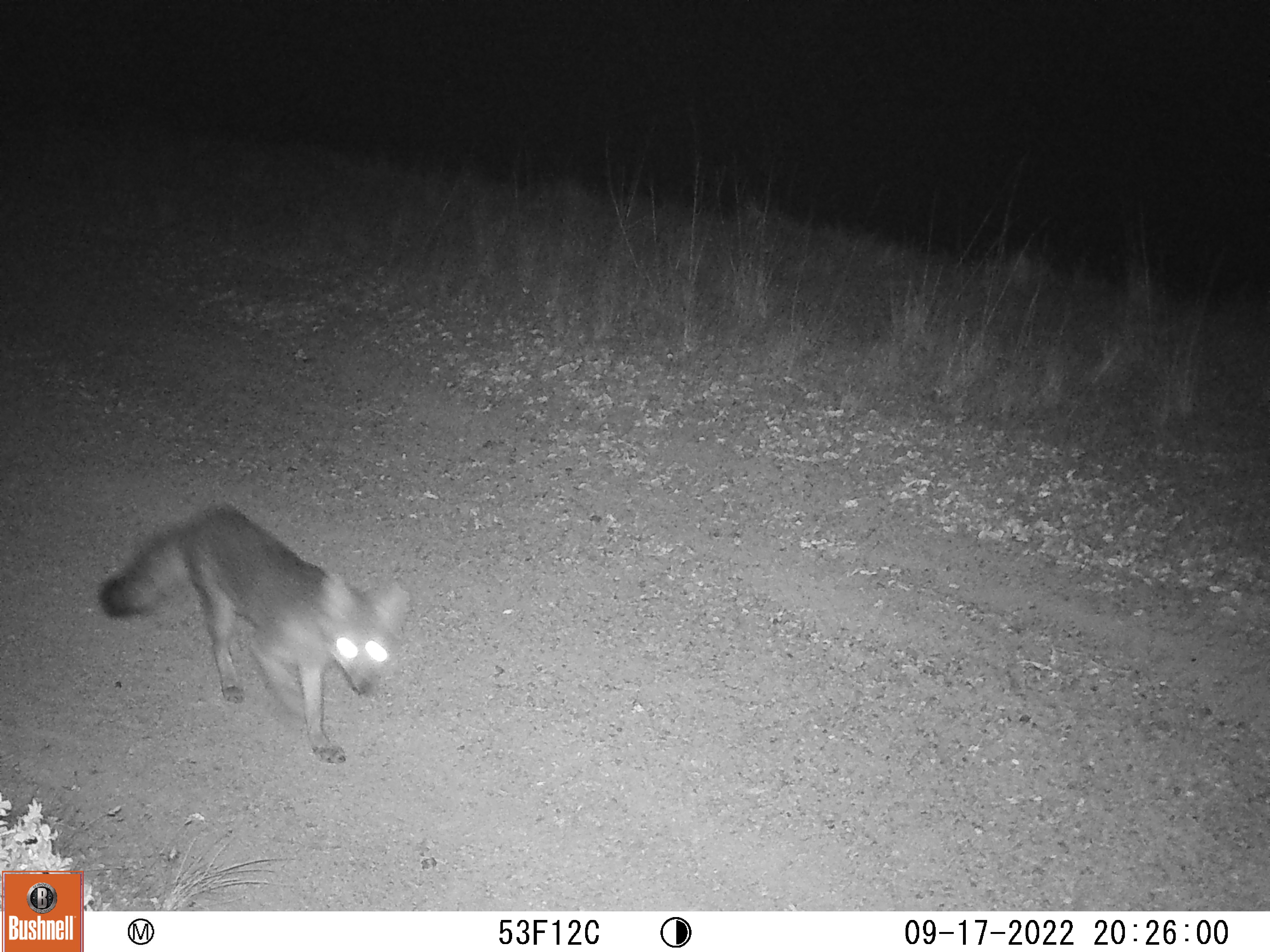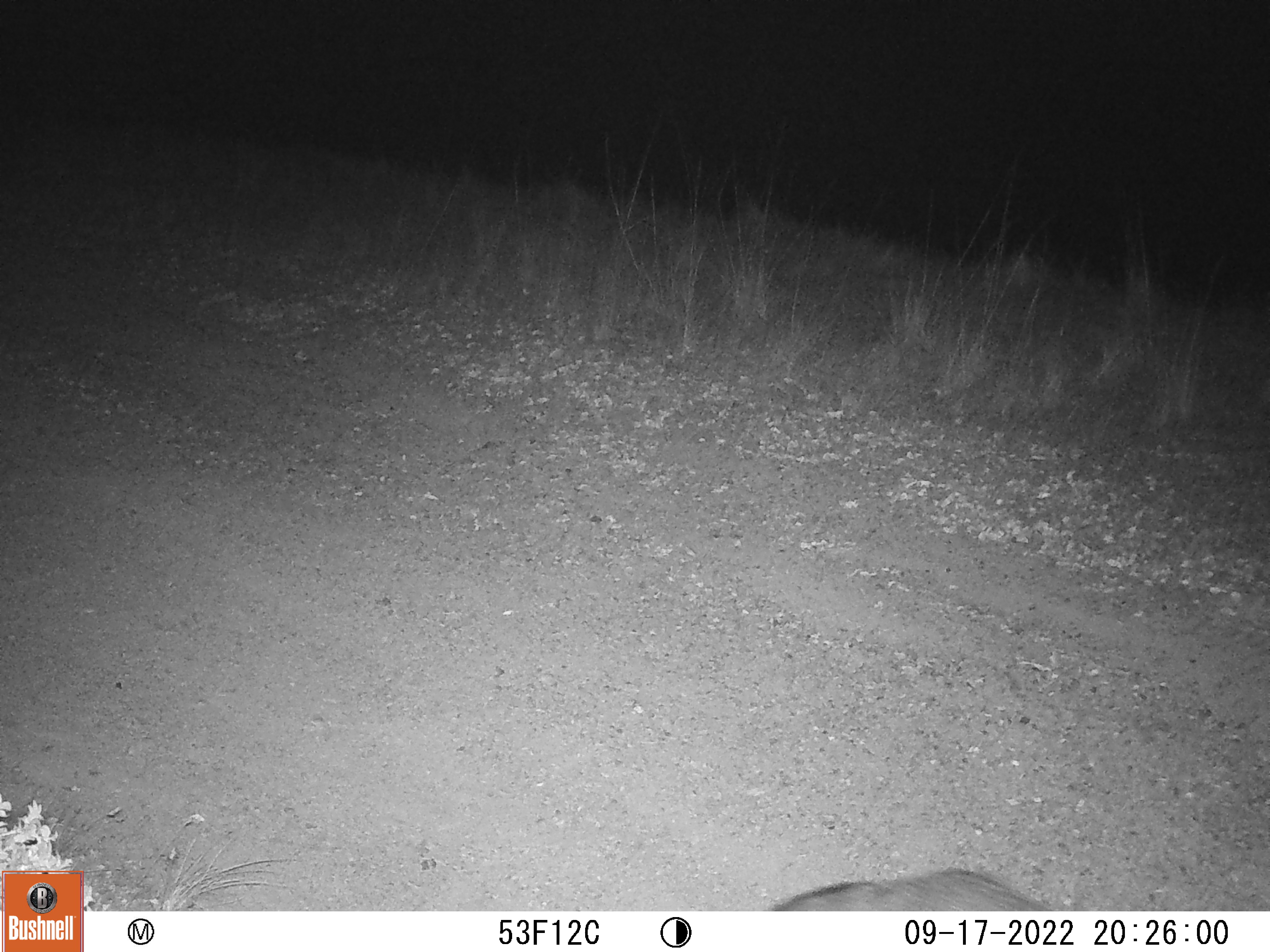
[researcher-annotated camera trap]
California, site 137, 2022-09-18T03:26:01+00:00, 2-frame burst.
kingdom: Animalia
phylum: Chordata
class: Mammalia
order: Carnivora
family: Canidae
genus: Urocyon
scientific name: Urocyon cinereoargenteus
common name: gray fox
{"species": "gray fox (Urocyon cinereoargenteus)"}